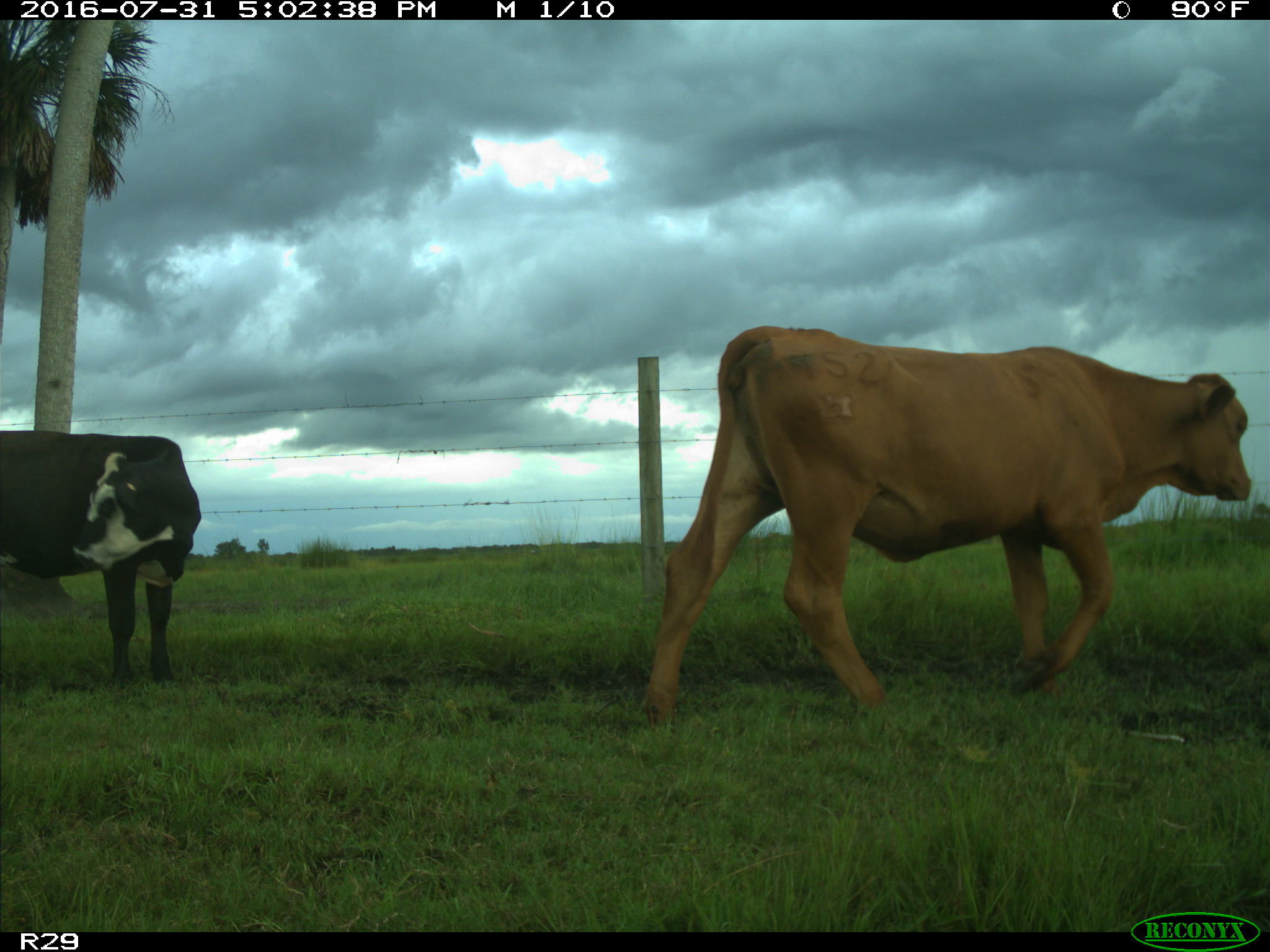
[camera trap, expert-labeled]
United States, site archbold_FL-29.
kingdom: Animalia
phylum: Chordata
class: Mammalia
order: Artiodactyla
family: Bovidae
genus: Bos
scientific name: Bos taurus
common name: domestic cow